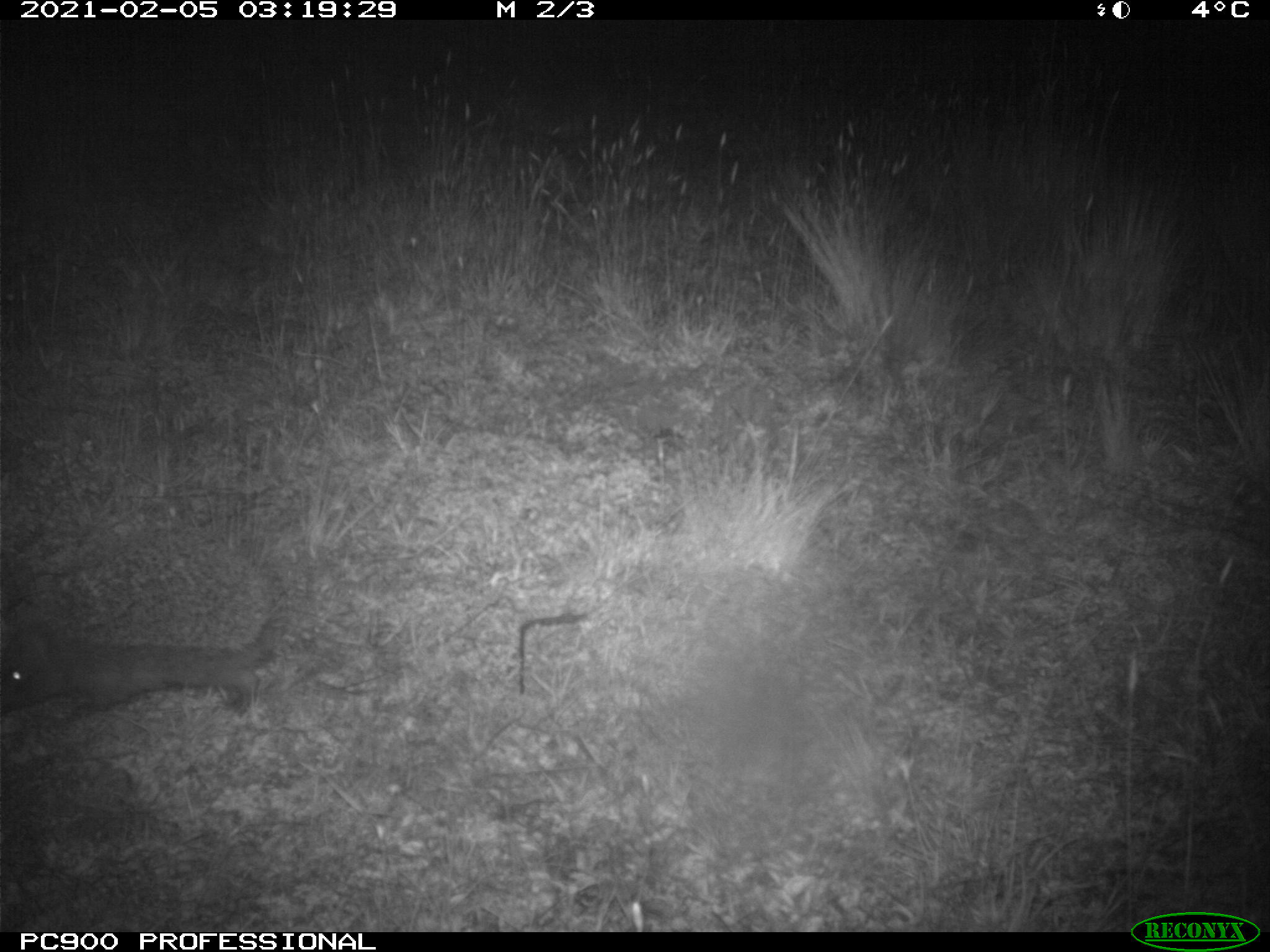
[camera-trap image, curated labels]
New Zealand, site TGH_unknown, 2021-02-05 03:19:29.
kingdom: Animalia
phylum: Chordata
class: Mammalia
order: Eulipotyphla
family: Erinaceidae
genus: Erinaceus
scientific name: Erinaceus europaeus europaeus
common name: european hedgehog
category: hedgehog